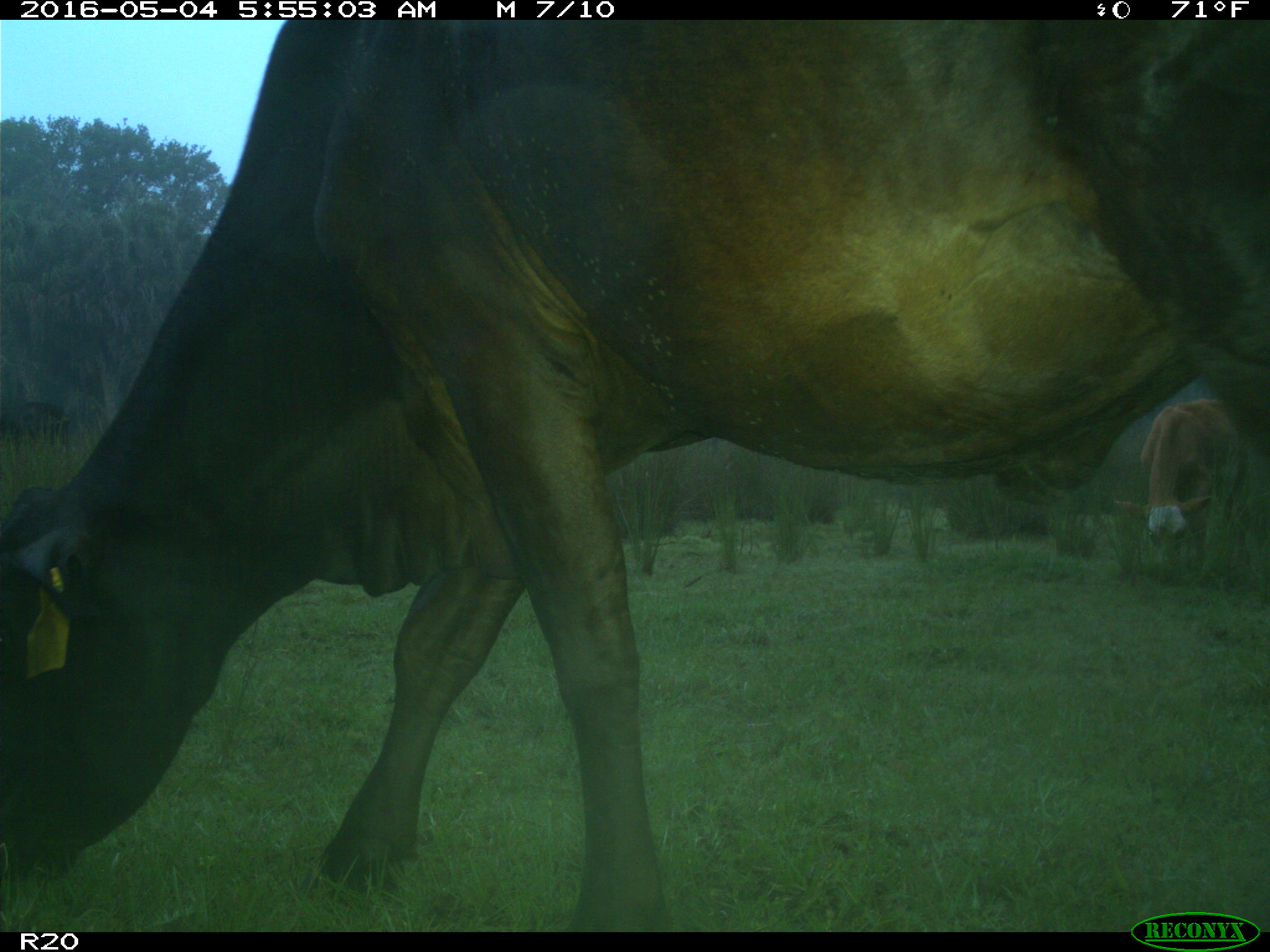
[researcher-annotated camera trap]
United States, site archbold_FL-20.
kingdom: Animalia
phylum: Chordata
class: Mammalia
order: Artiodactyla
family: Bovidae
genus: Bos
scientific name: Bos taurus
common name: domestic cow